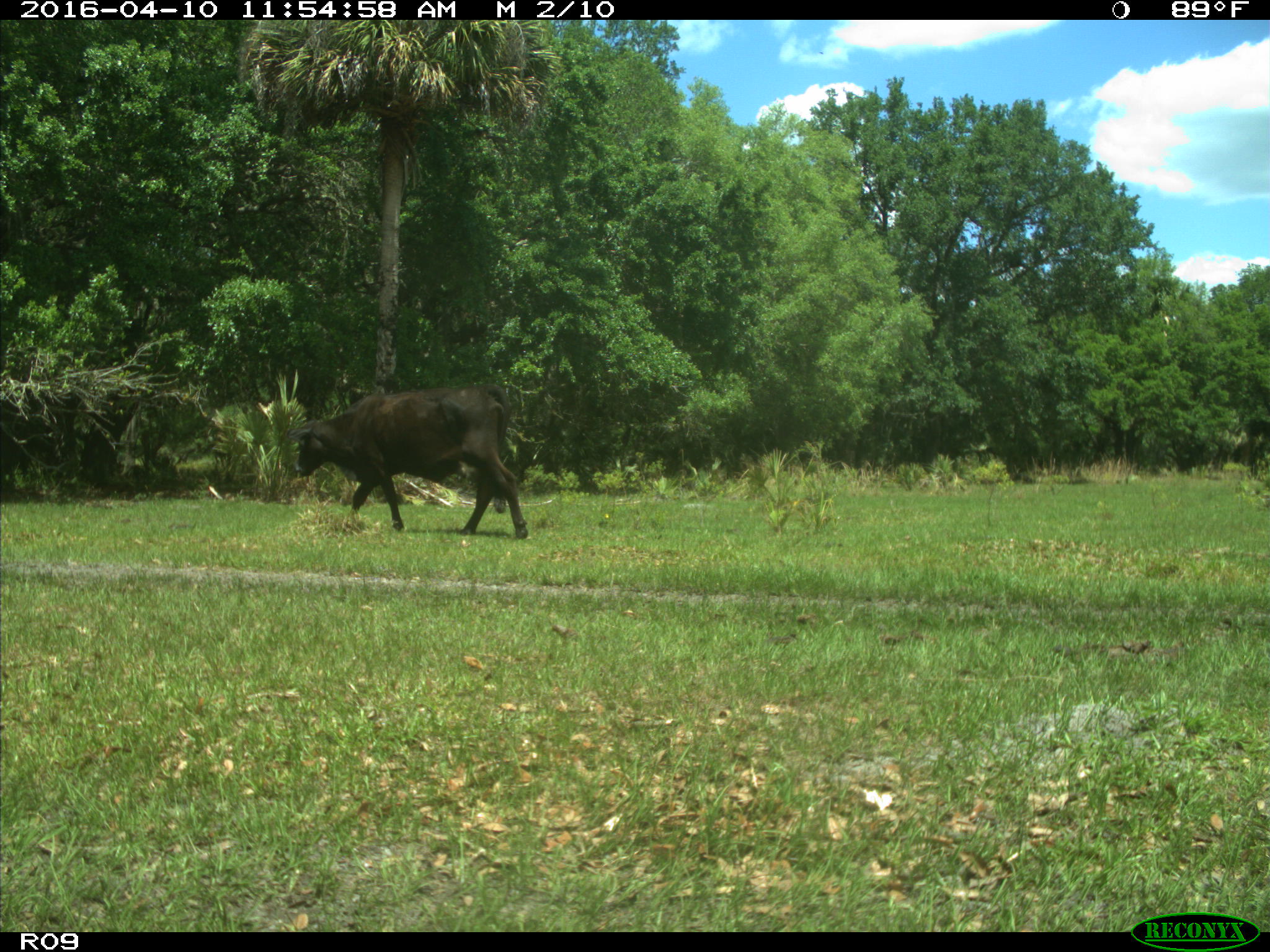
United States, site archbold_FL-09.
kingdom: Animalia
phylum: Chordata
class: Mammalia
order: Artiodactyla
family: Bovidae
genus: Bos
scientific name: Bos taurus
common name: domestic cow